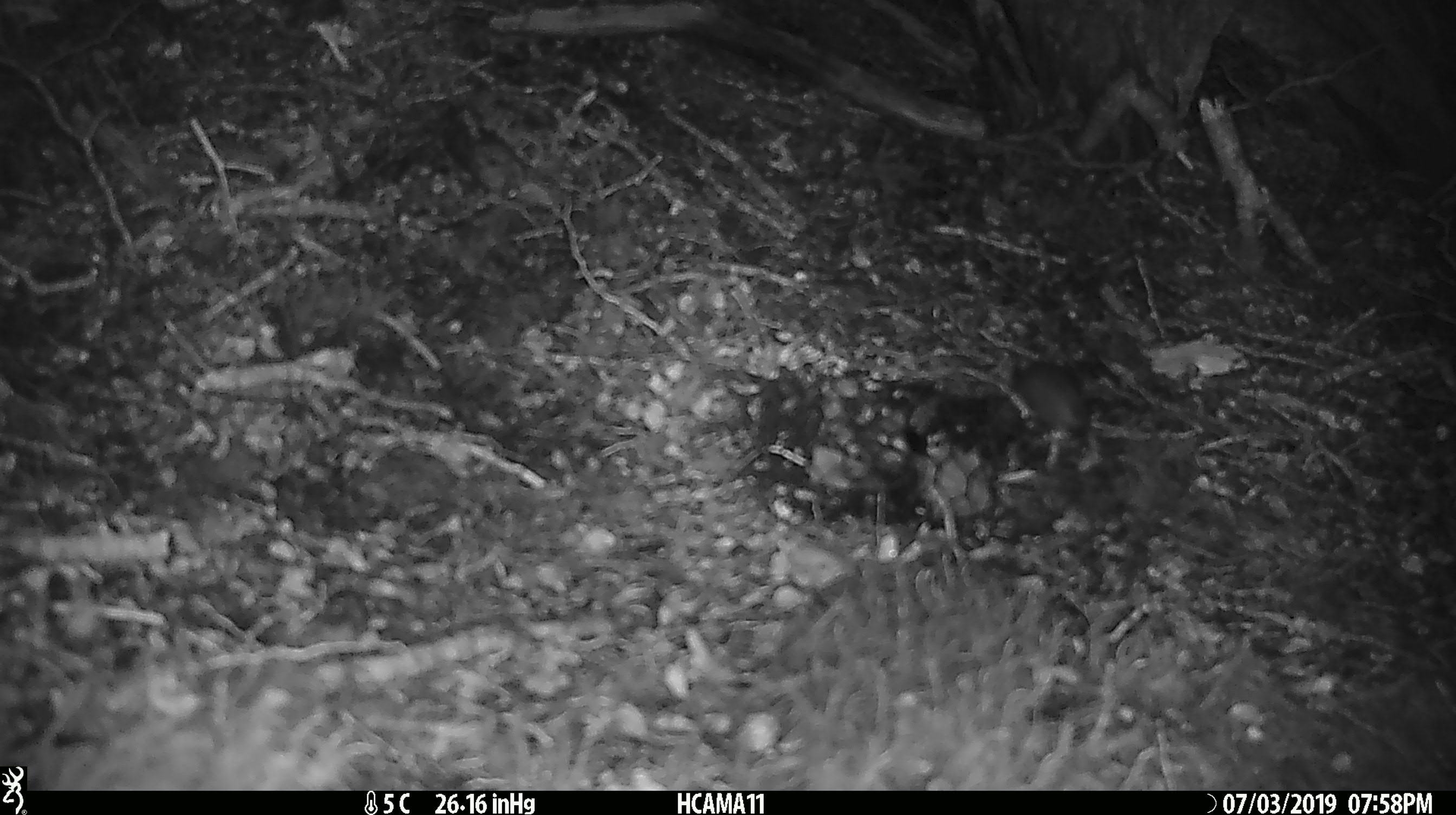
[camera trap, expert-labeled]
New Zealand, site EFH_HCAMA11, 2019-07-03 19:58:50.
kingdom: Animalia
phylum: Chordata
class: Mammalia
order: Rodentia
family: Muridae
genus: Mus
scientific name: Mus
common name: mouse